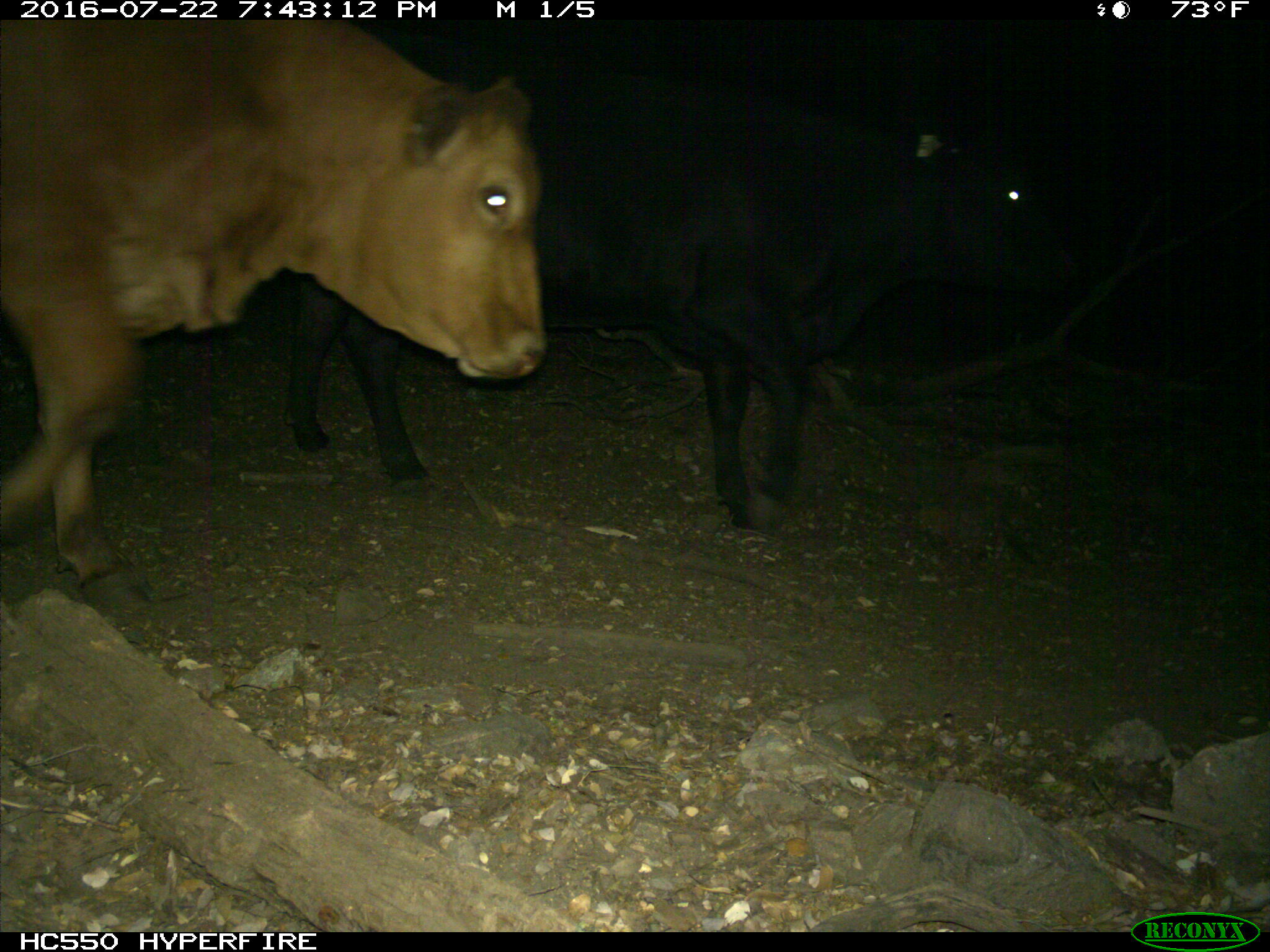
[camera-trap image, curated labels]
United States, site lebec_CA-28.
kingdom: Animalia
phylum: Chordata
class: Mammalia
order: Artiodactyla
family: Bovidae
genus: Bos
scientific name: Bos taurus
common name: domestic cow